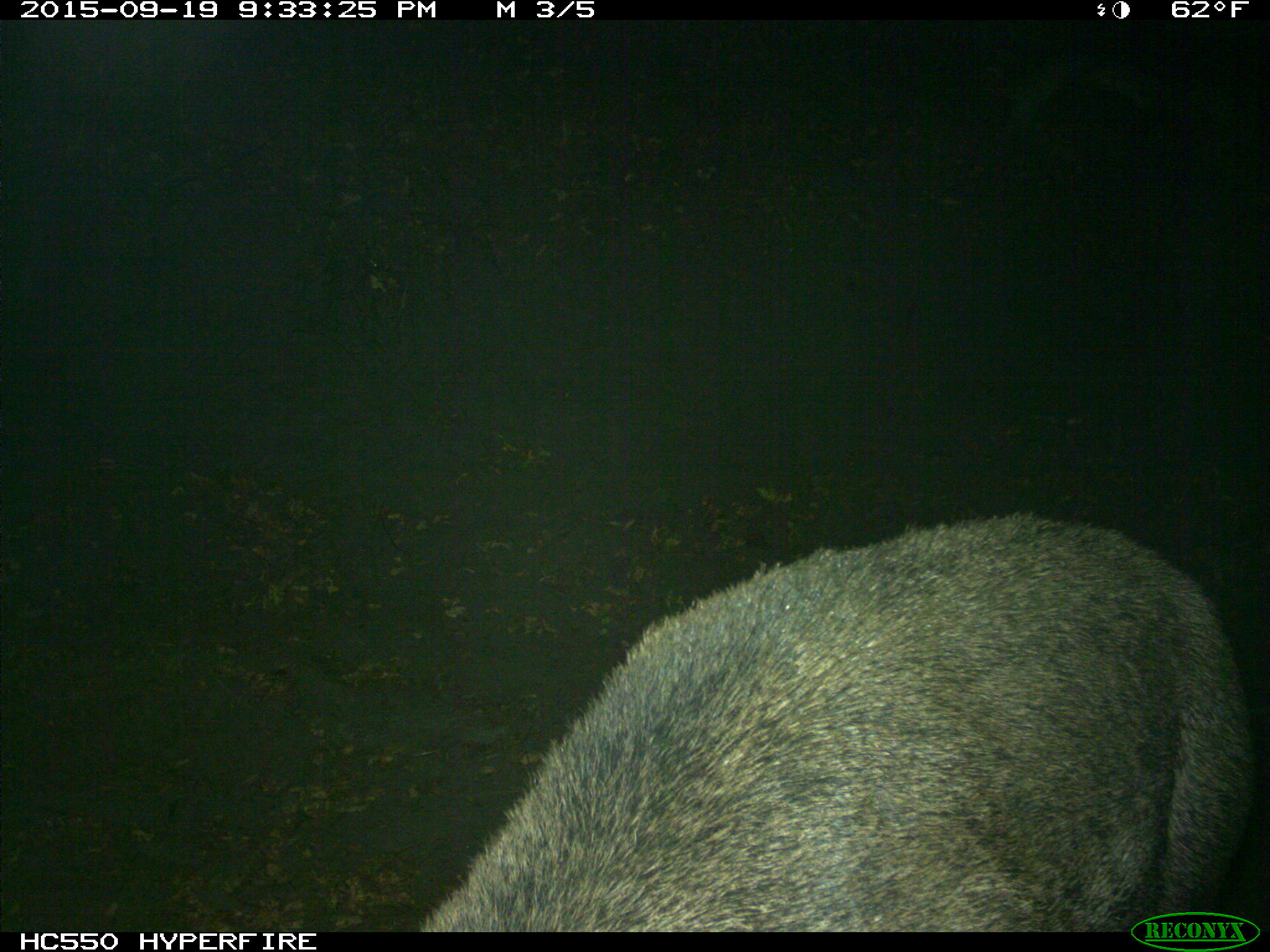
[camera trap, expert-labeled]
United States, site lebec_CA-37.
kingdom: Animalia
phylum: Chordata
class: Mammalia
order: Artiodactyla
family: Suidae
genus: Sus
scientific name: Sus scrofa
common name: wild boar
Sus scrofa (wild boar).